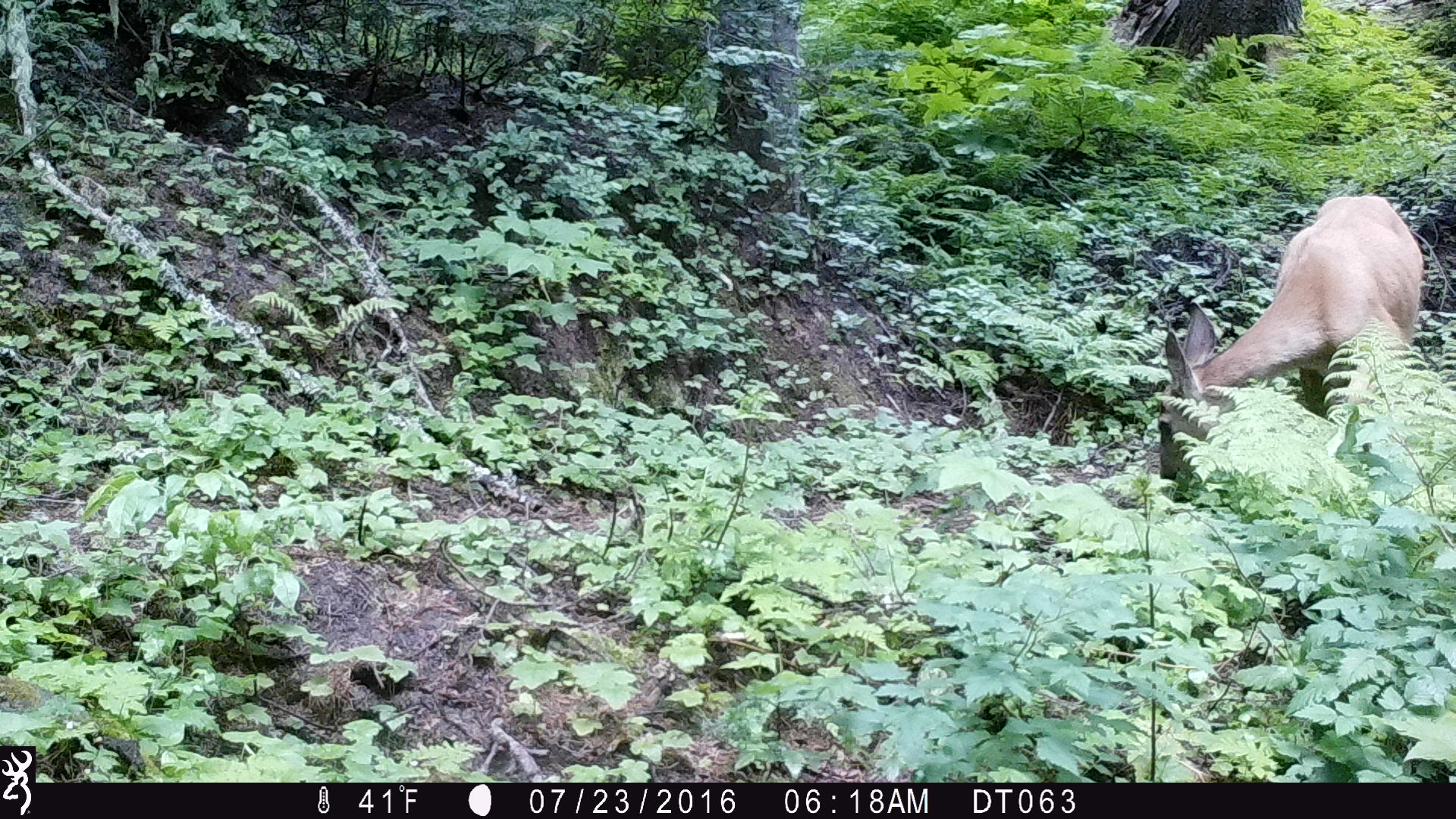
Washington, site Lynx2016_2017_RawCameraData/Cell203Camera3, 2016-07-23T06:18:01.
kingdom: Animalia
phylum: Chordata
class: Mammalia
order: Artiodactyla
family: Cervidae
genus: Odocoileus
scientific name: Odocoileus hemionus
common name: mule deer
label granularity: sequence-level